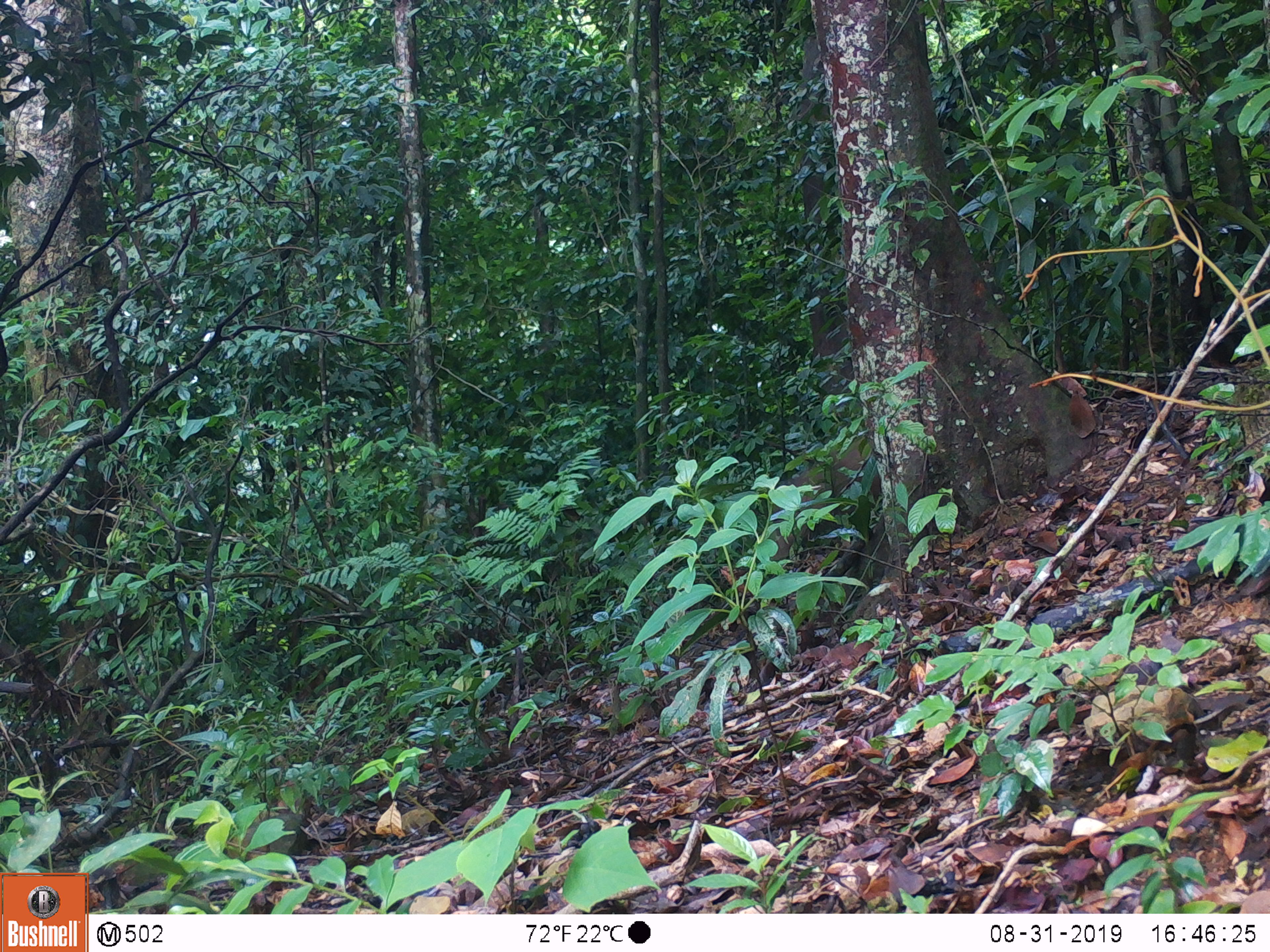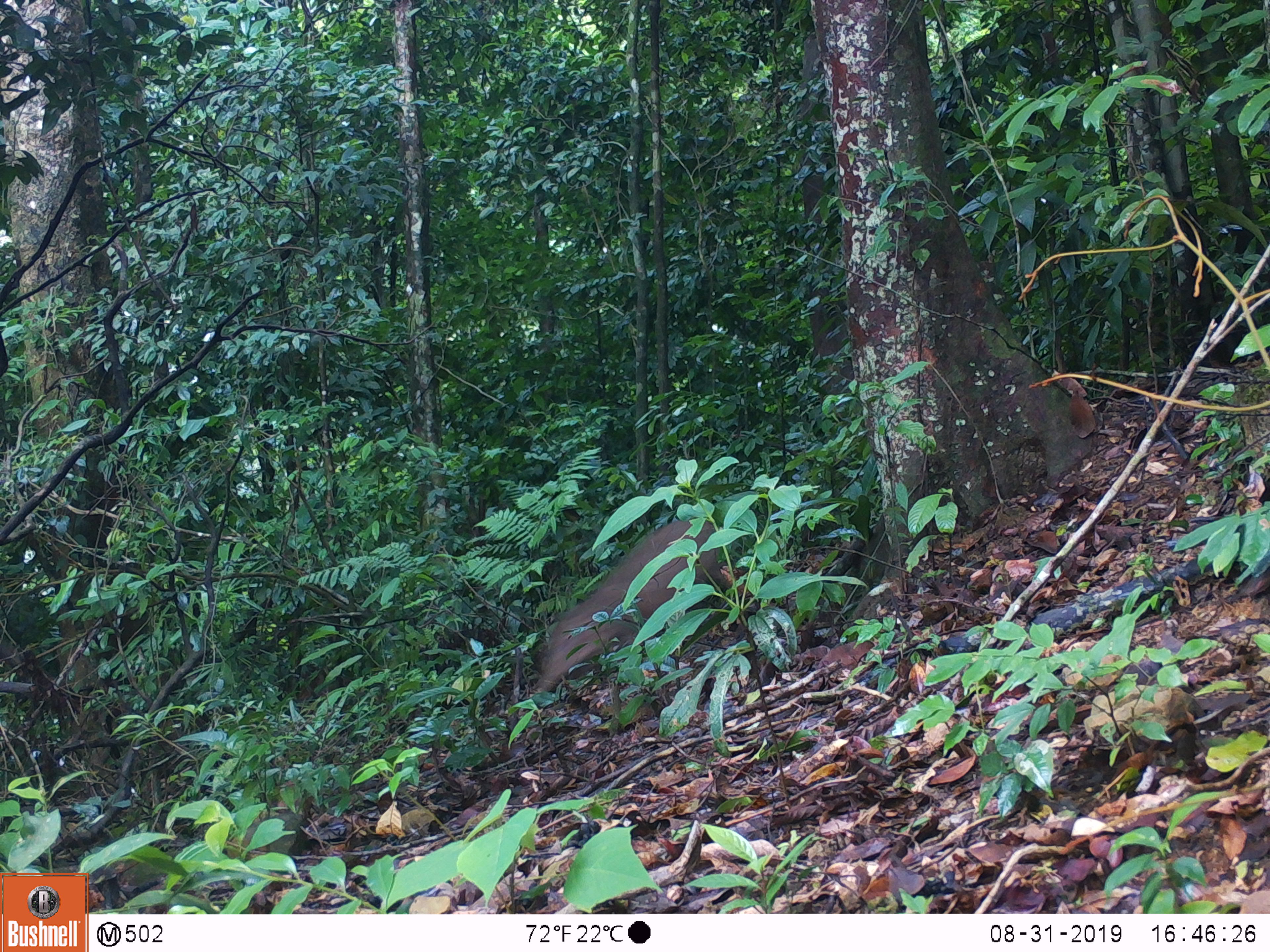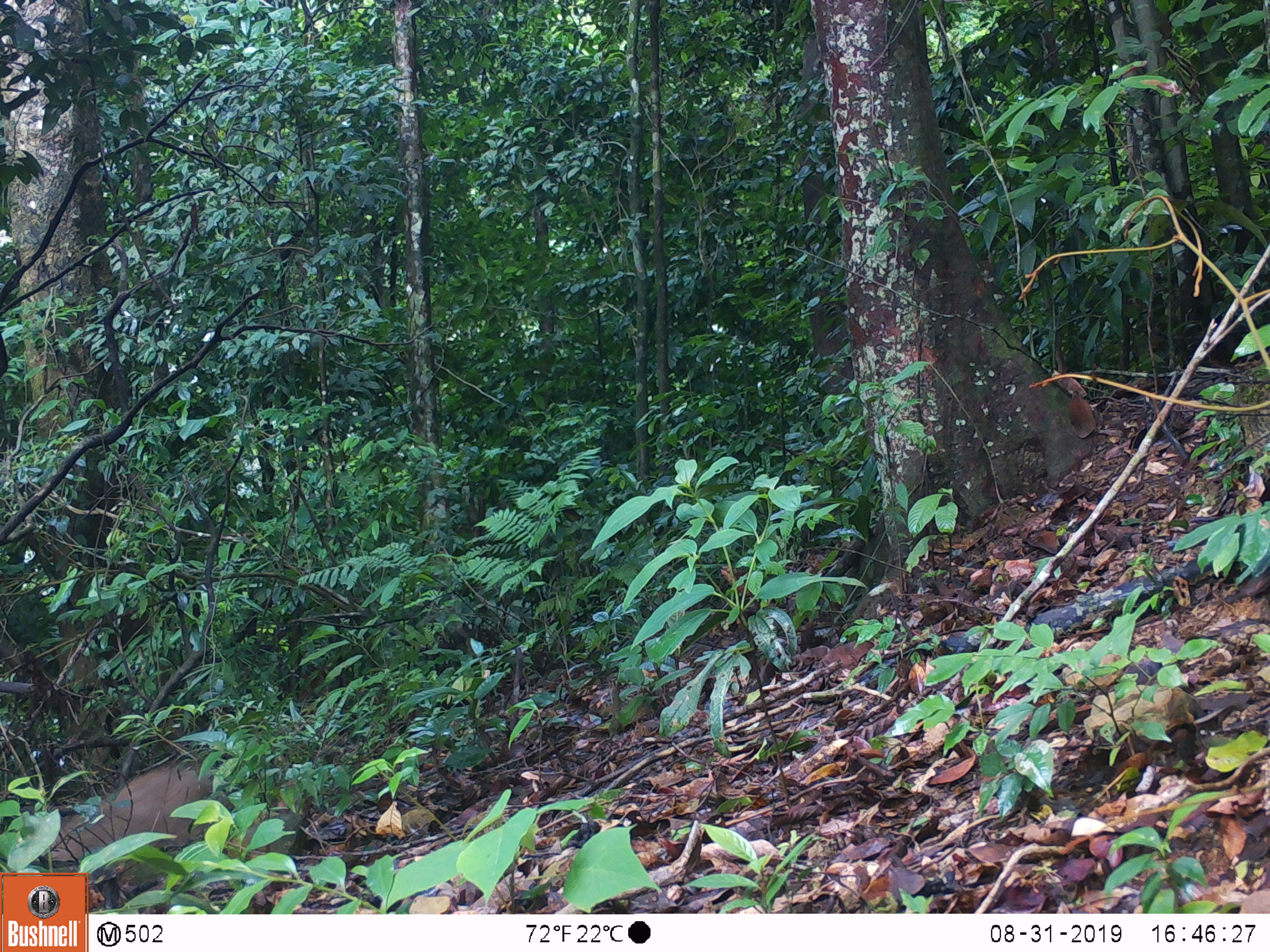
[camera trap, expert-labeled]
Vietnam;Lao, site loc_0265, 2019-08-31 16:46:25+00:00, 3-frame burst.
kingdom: Animalia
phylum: Chordata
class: Mammalia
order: Artiodactyla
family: Suidae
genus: Sus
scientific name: Sus scrofa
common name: eurasian wild pig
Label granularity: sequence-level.